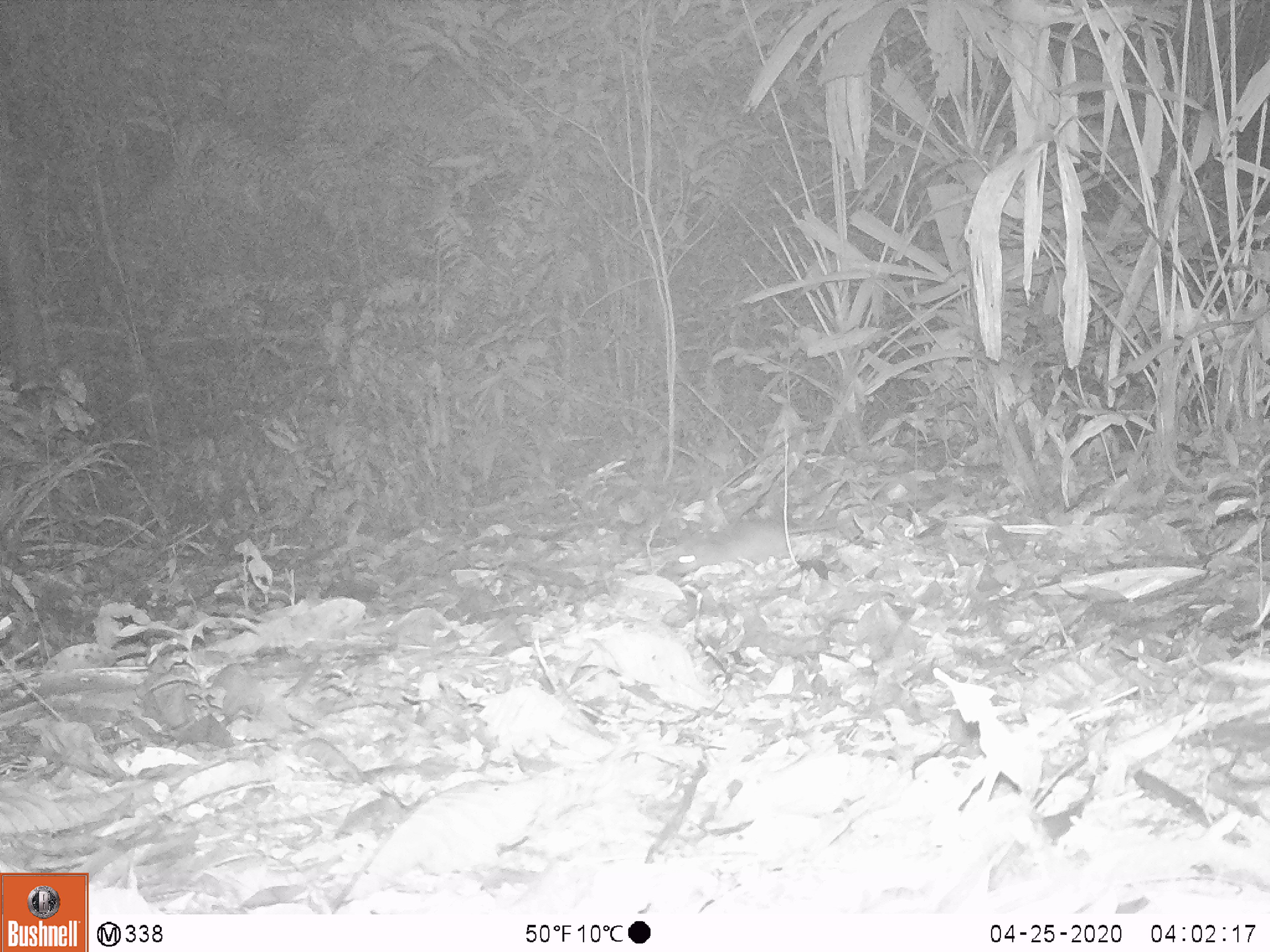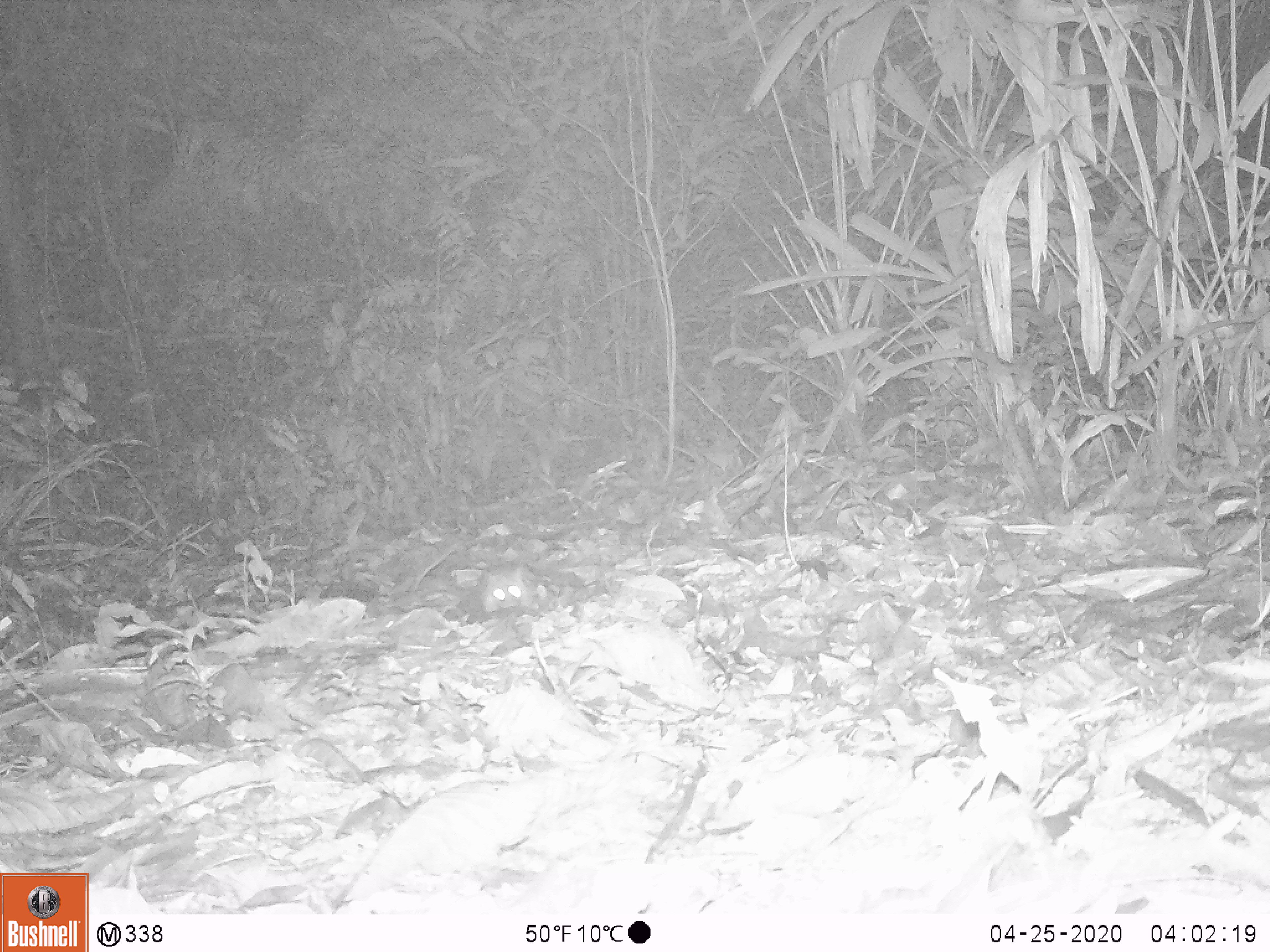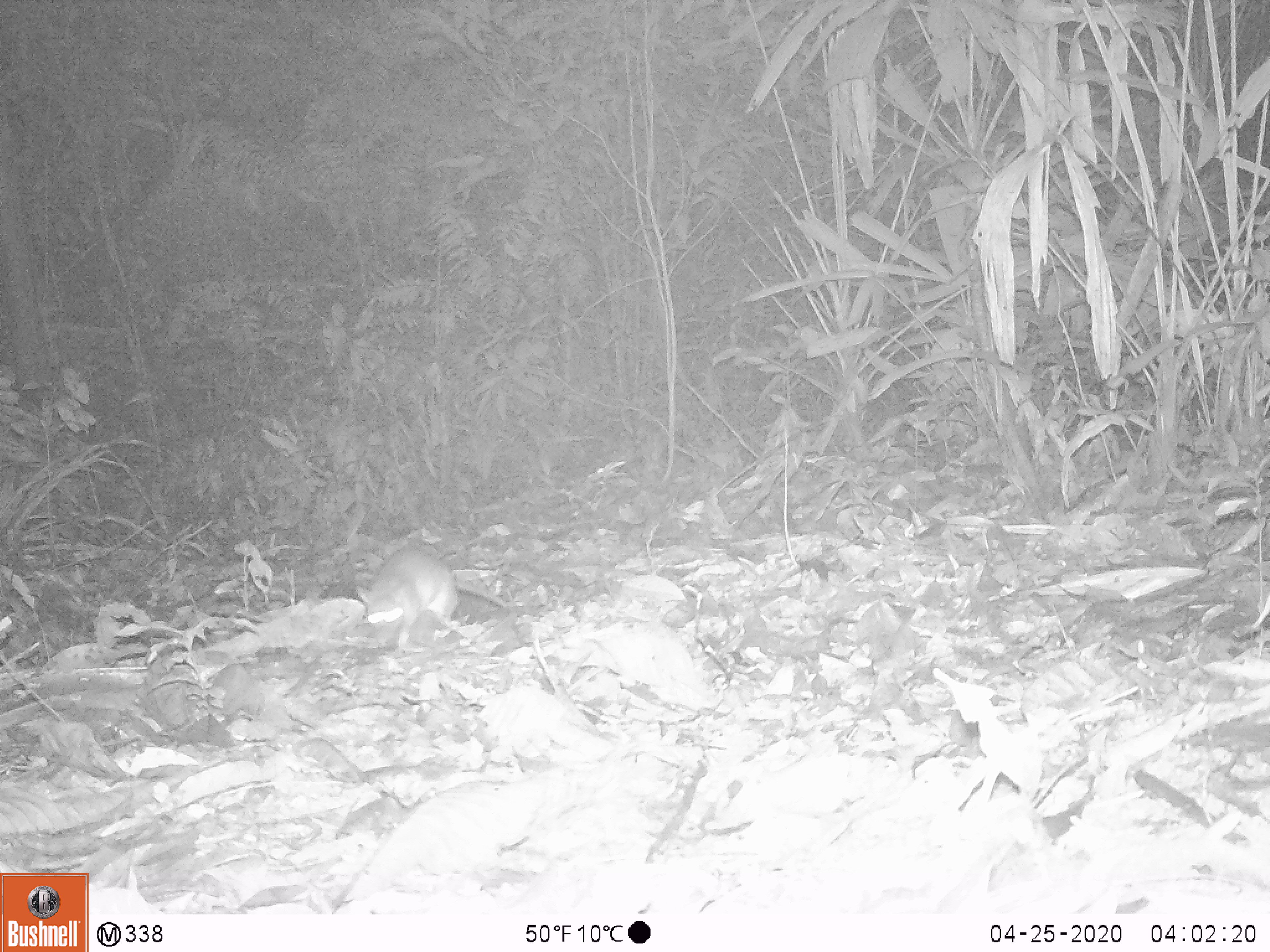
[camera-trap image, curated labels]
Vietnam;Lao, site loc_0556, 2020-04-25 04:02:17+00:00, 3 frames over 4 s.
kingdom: Animalia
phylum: Chordata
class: Mammalia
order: Rodentia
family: Muridae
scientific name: Muridae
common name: old-world mice and rats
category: unidentified murid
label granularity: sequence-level